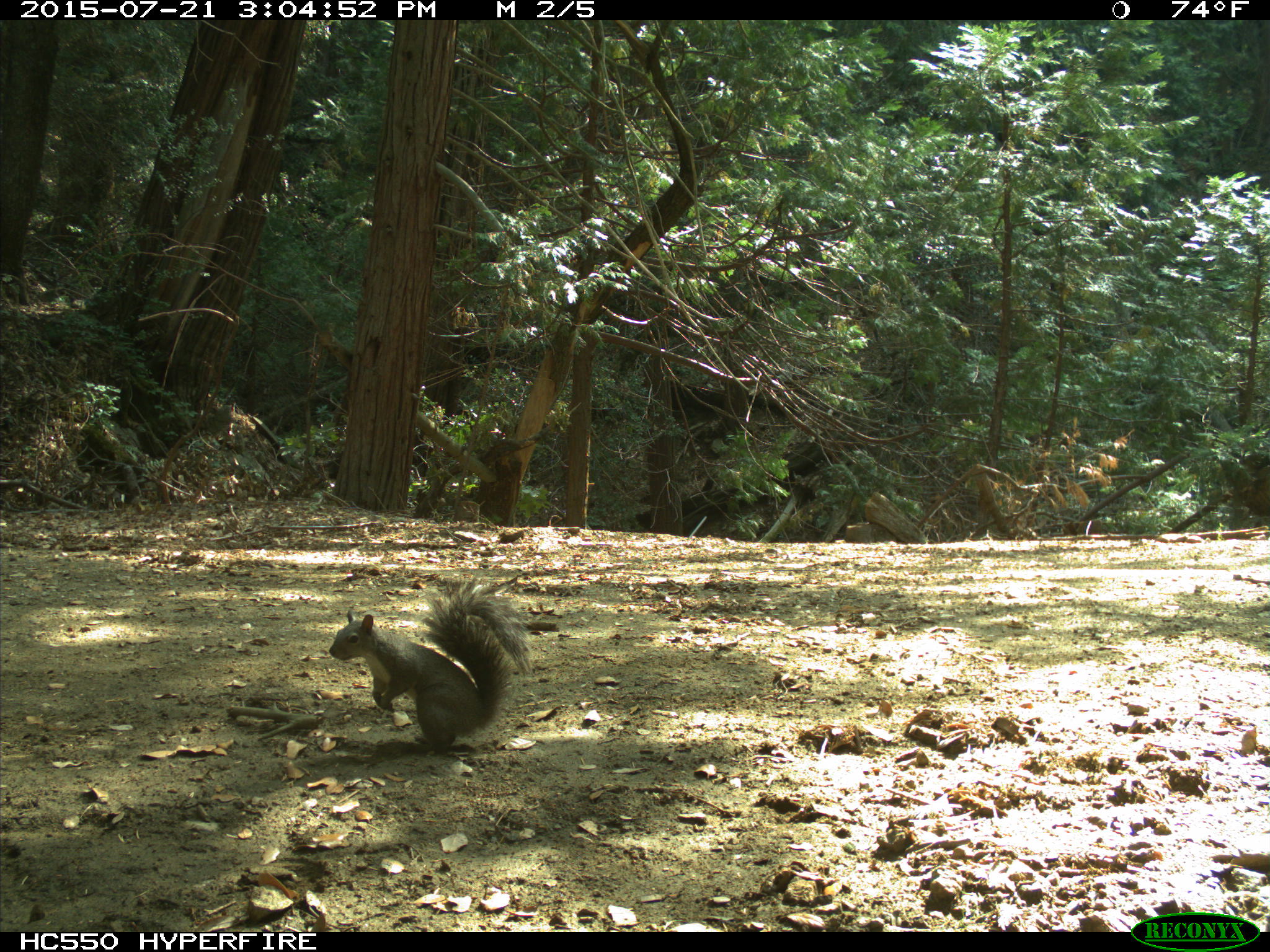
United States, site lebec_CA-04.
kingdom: Animalia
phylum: Chordata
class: Mammalia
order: Rodentia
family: Sciuridae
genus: Sciurus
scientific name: Sciurus carolinensis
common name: eastern gray squirrel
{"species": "Sciurus carolinensis (eastern gray squirrel)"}